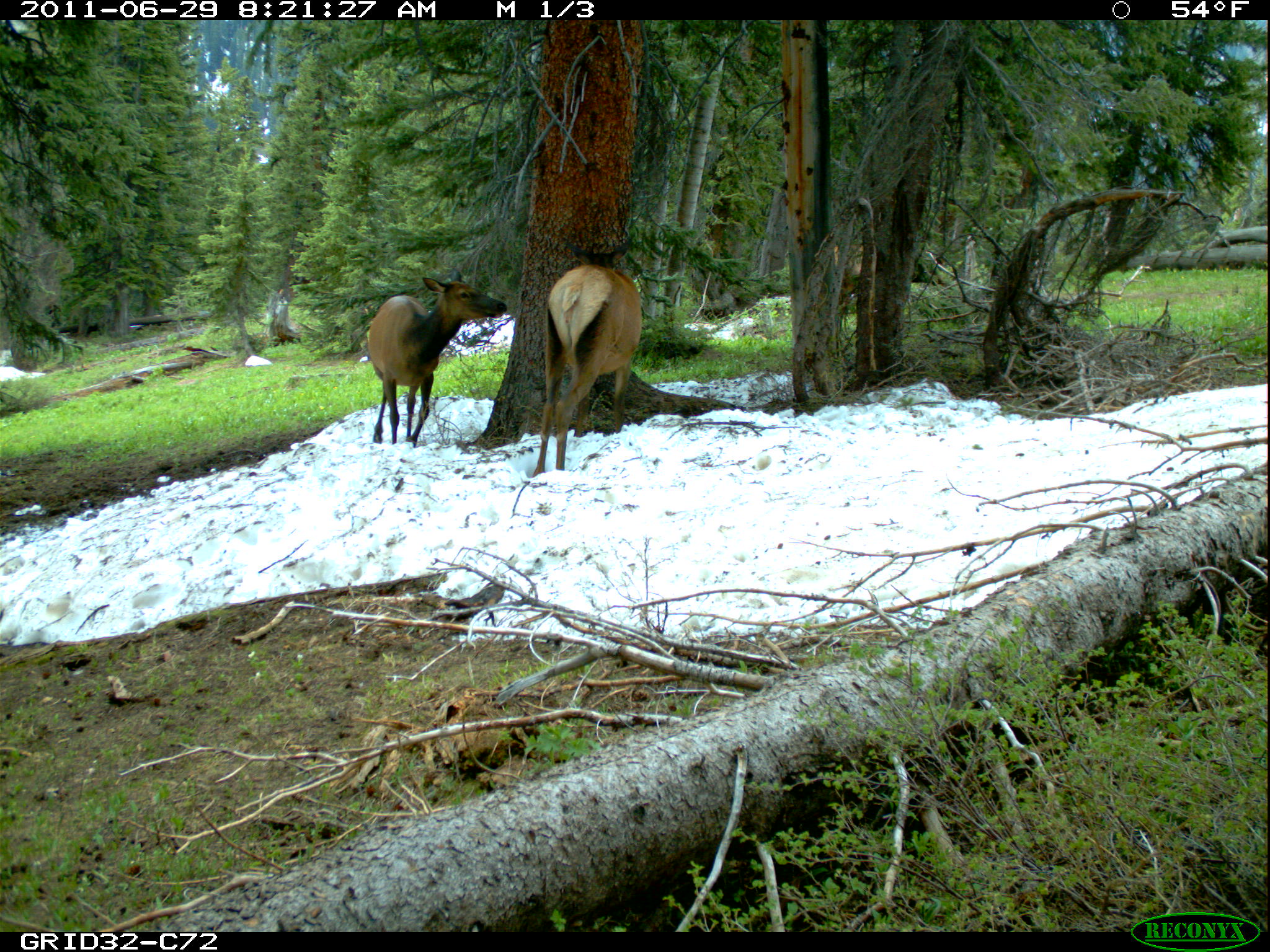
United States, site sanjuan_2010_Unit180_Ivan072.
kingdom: Animalia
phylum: Chordata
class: Mammalia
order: Artiodactyla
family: Cervidae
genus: Cervus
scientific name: Cervus elaphus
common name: red deer